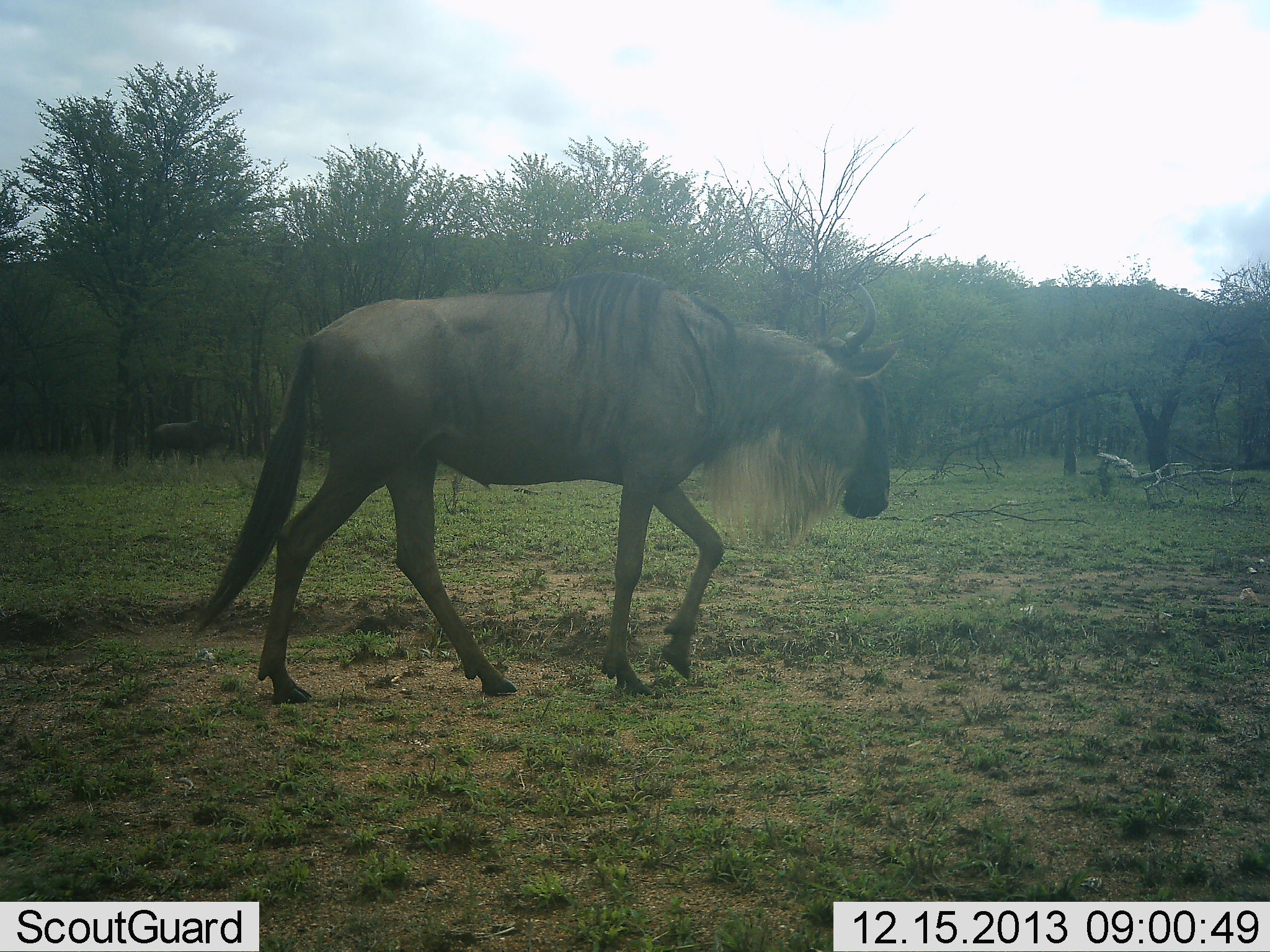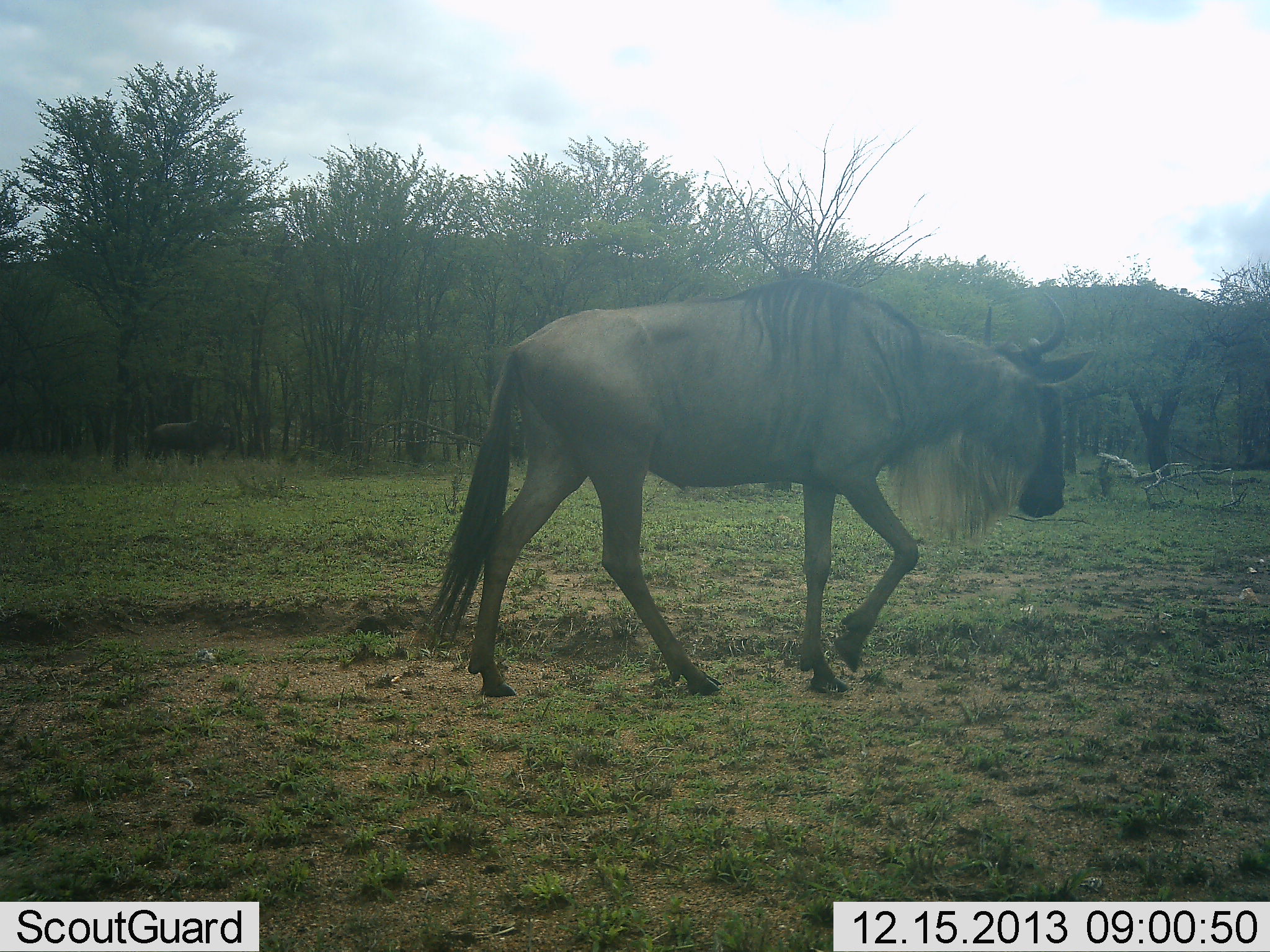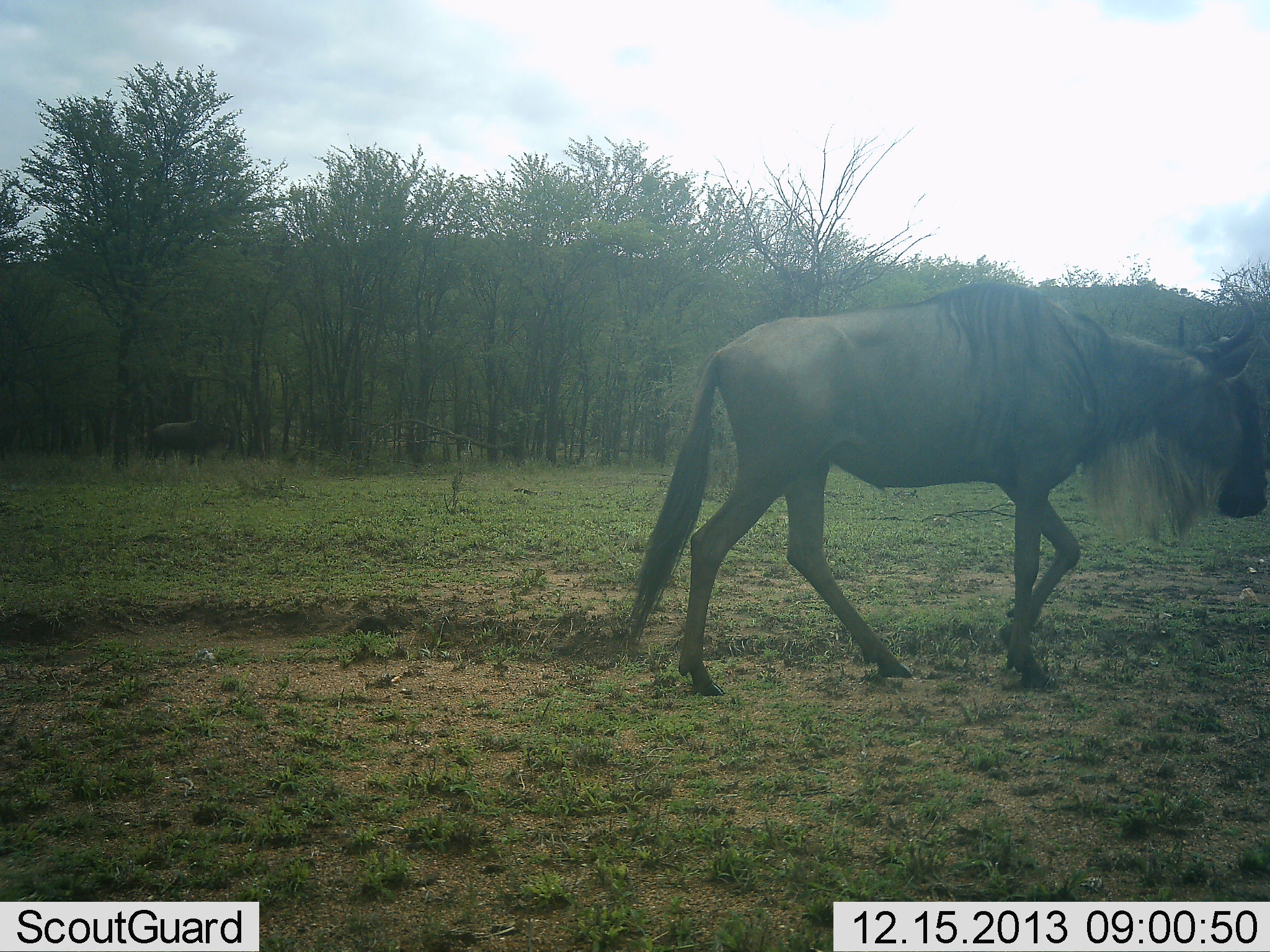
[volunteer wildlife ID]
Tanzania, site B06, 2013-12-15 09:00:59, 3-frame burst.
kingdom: Animalia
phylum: Chordata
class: Mammalia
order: Artiodactyla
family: Bovidae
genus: Connochaetes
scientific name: Connochaetes taurinus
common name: blue wildebeest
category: wildebeest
Wildebeest (blue wildebeest) (Connochaetes taurinus), count 1. Behavior (volunteer vote fractions): standing 20%, resting 0%, moving 100%, interacting 0%. Young present (vote fraction): 0%. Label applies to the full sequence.